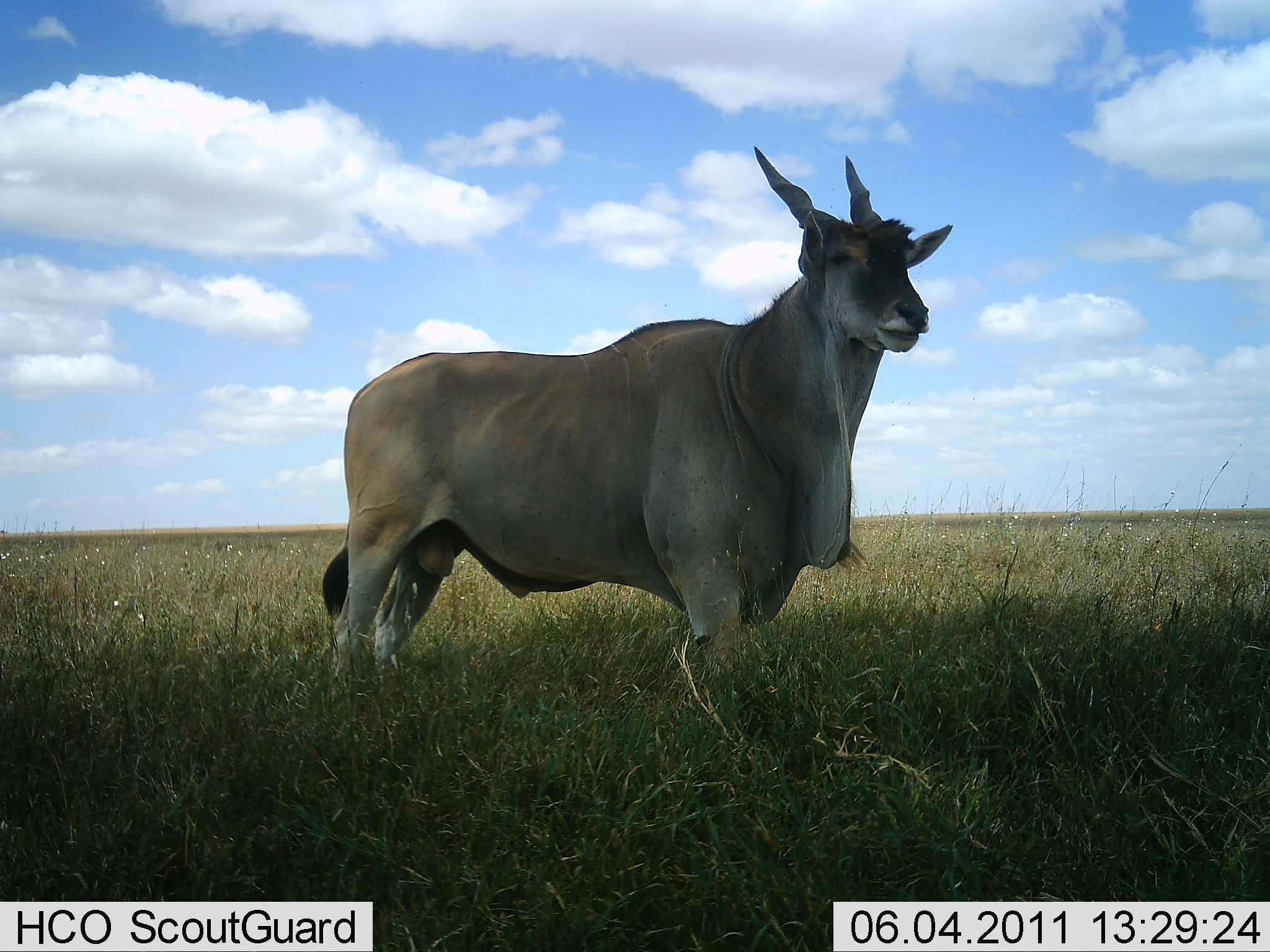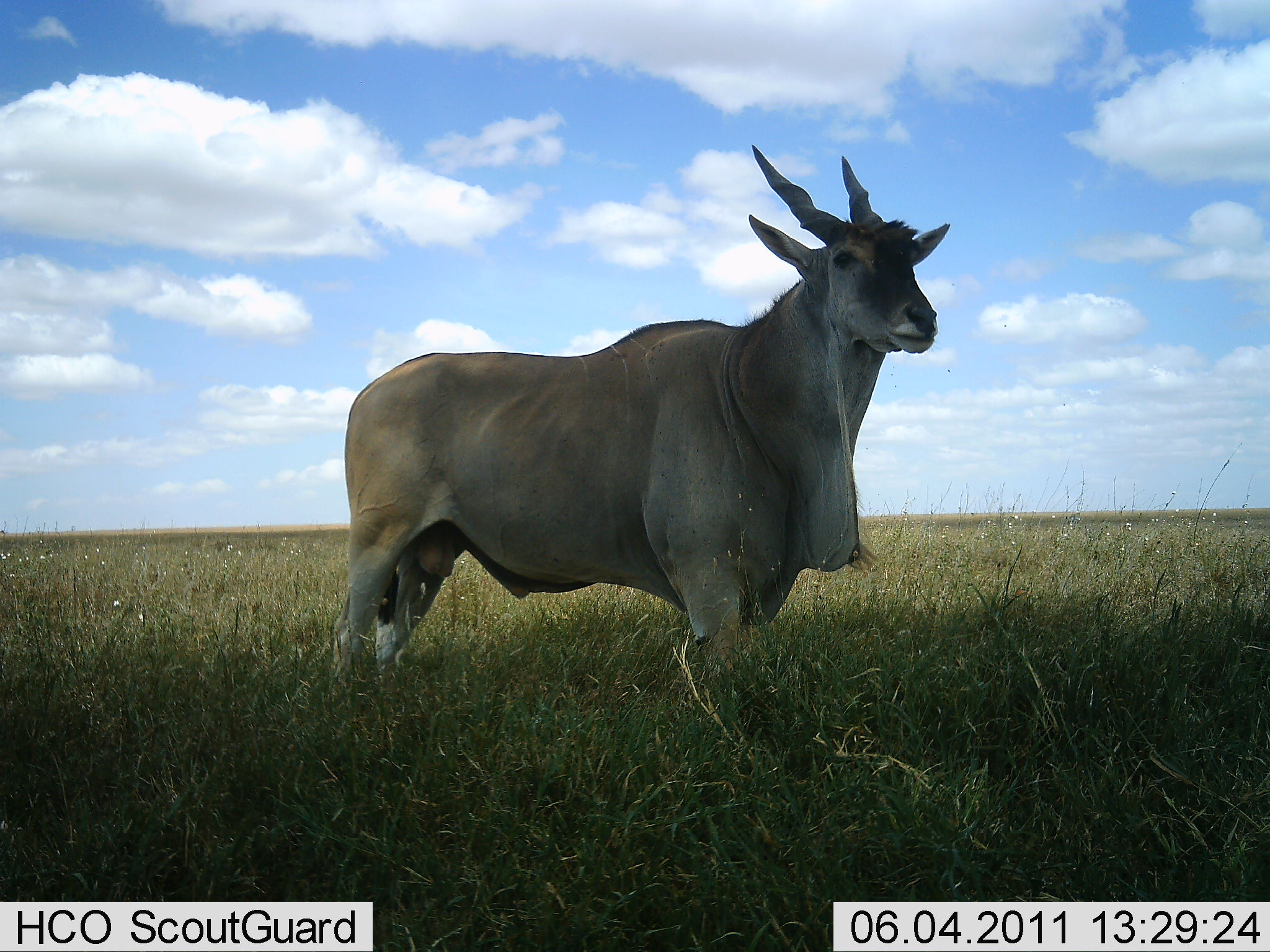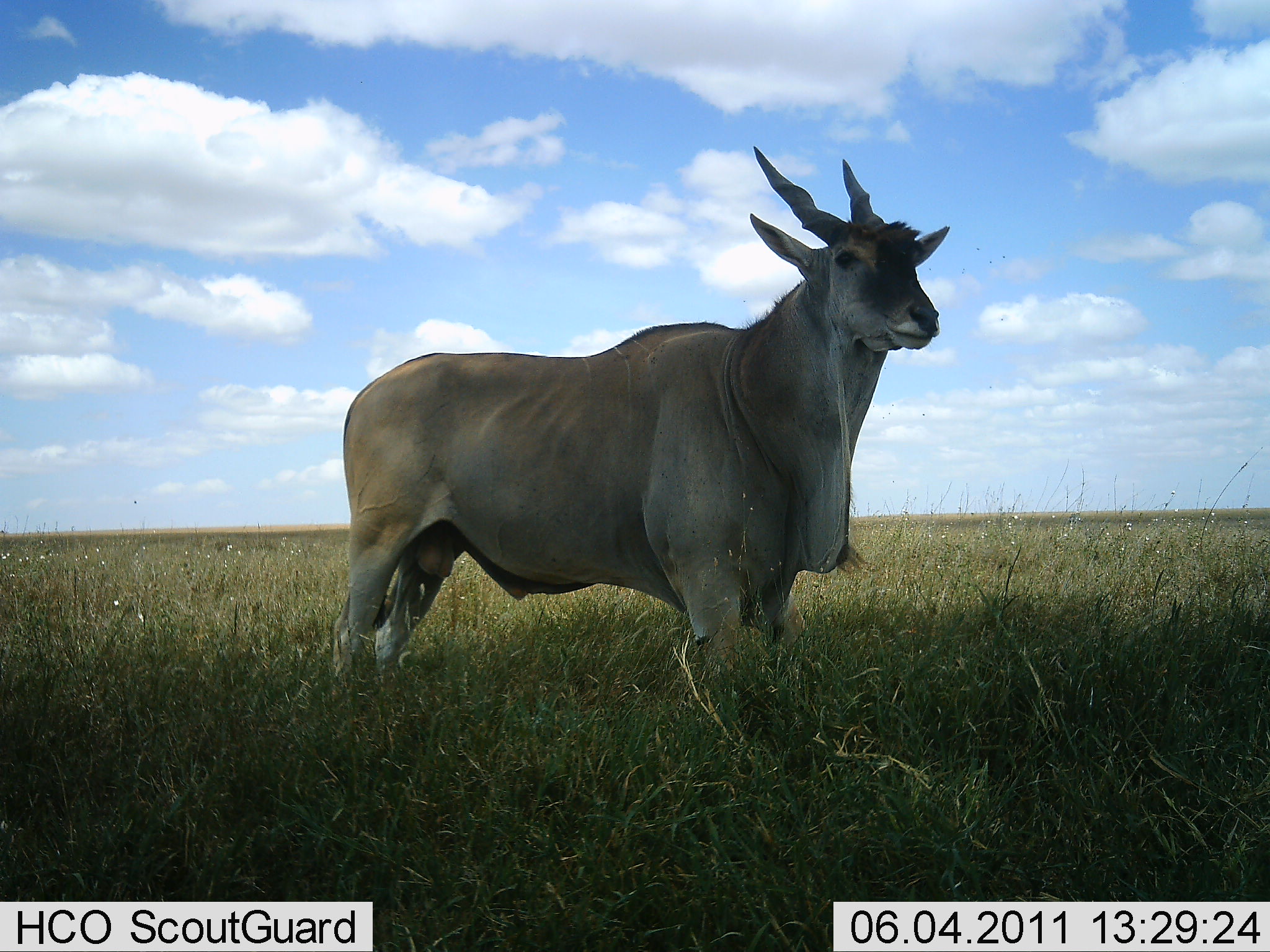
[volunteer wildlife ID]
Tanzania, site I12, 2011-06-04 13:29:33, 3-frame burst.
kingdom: Animalia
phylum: Chordata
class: Mammalia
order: Artiodactyla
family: Bovidae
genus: Tragelaphus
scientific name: Tragelaphus oryx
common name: eland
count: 1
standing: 100%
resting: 0%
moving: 0%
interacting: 0%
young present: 0%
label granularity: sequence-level